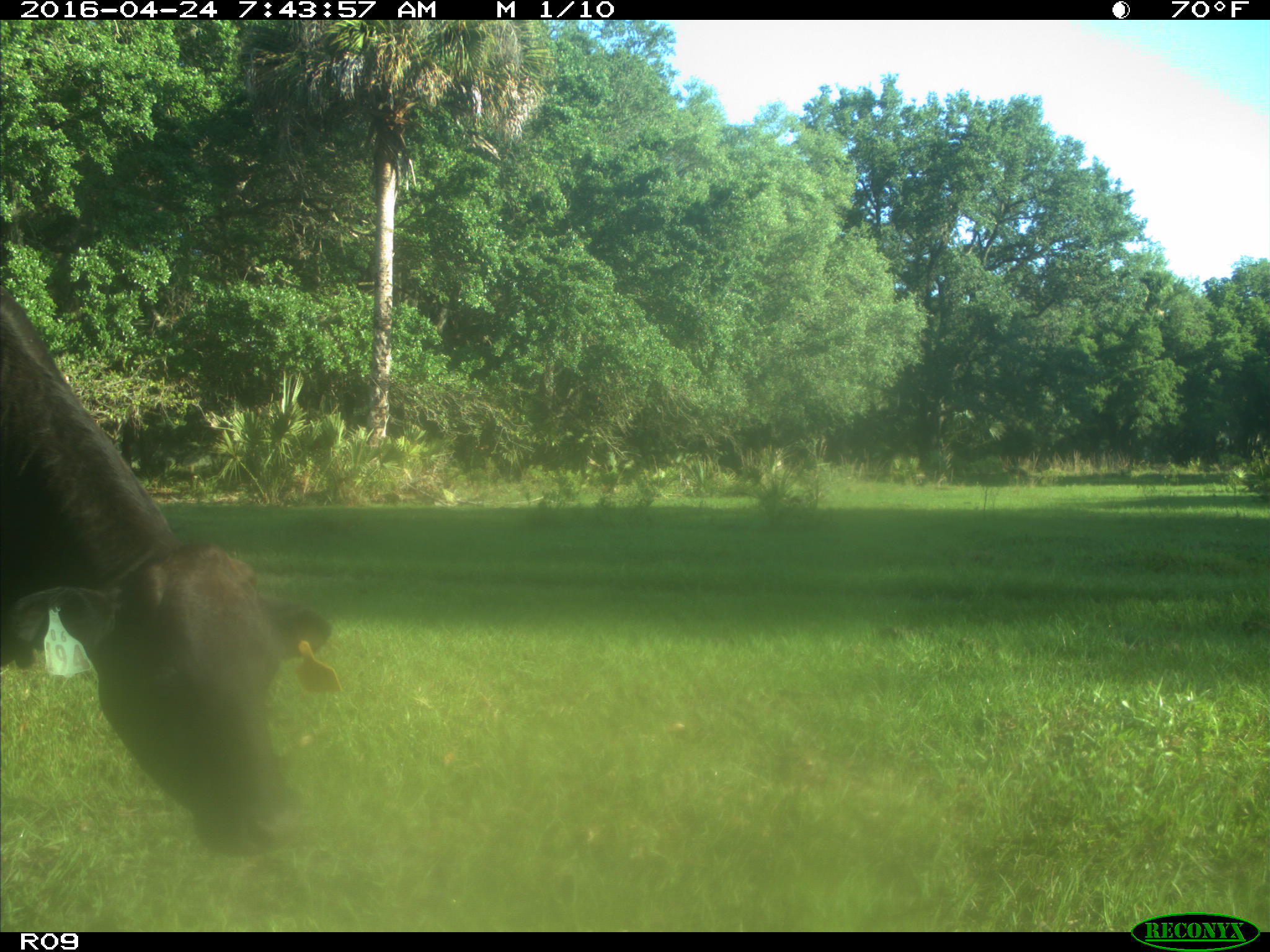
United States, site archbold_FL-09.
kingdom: Animalia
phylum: Chordata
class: Mammalia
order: Artiodactyla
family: Bovidae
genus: Bos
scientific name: Bos taurus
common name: domestic cow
Bos taurus (domestic cow).